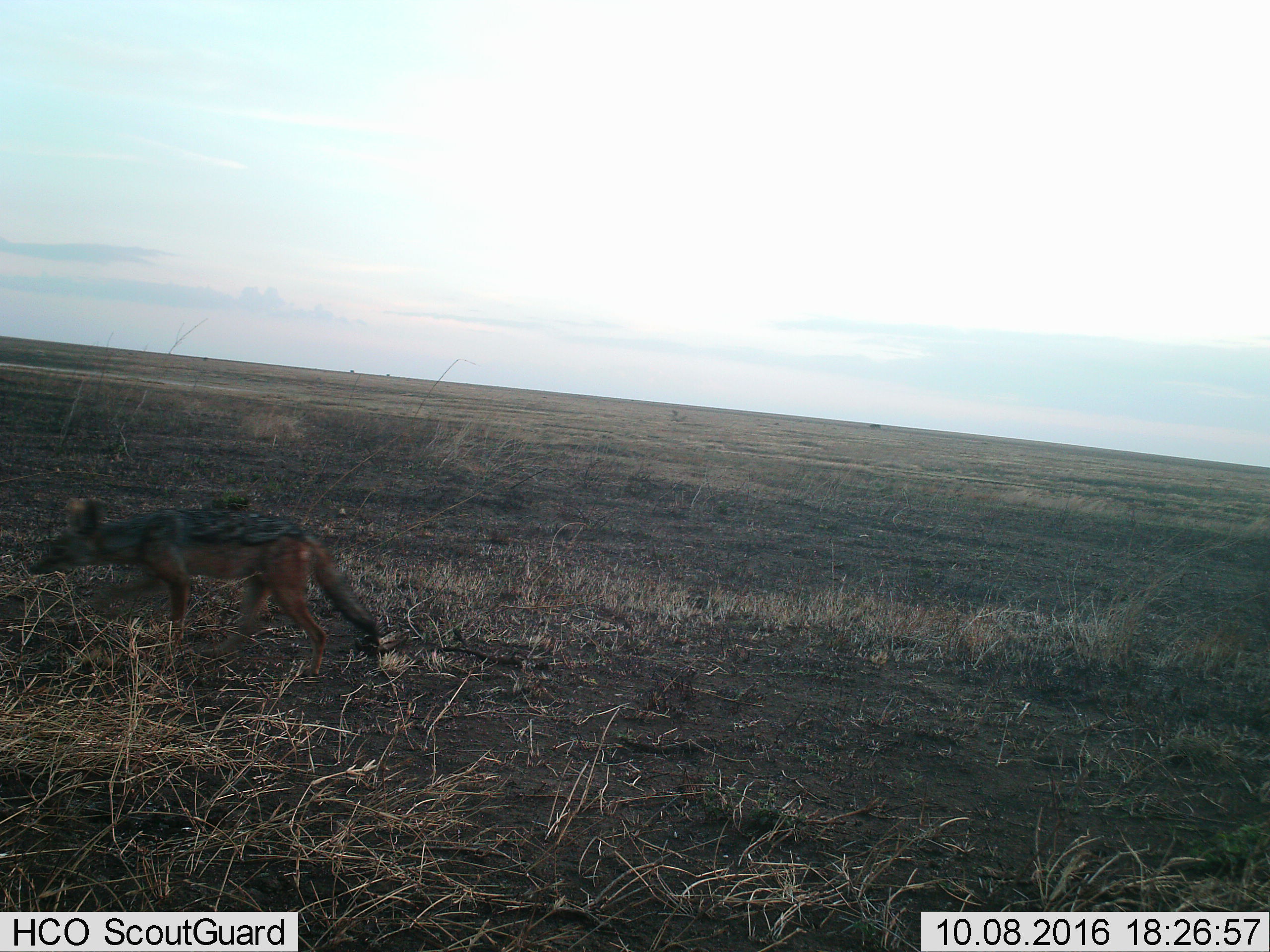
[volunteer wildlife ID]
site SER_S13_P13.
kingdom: Animalia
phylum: Chordata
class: Mammalia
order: Carnivora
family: Canidae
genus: Lupulella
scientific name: Lupulella mesomelas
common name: black-backed jackal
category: jackalblackbacked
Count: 1.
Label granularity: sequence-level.